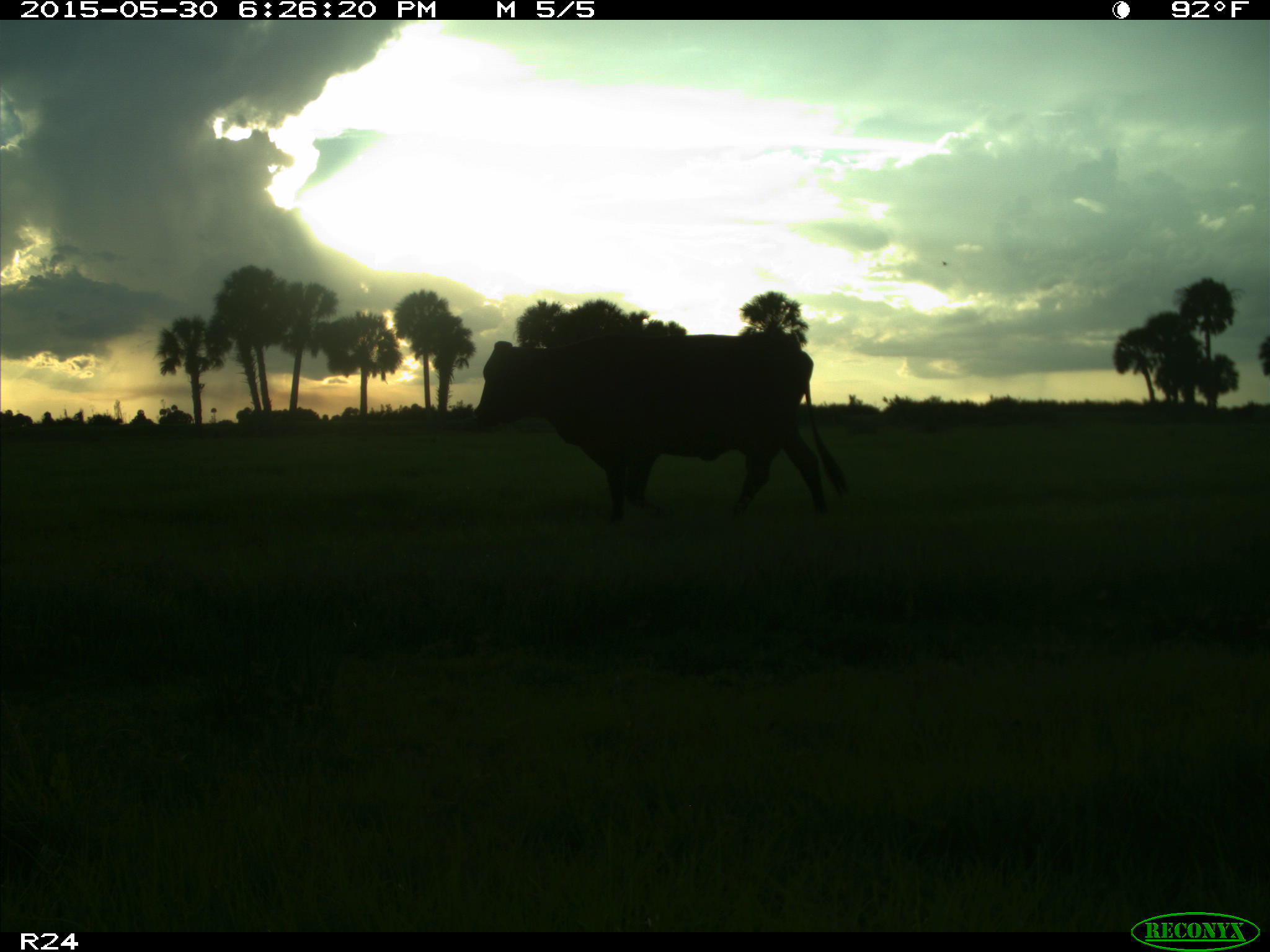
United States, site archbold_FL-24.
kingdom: Animalia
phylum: Chordata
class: Mammalia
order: Artiodactyla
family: Bovidae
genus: Bos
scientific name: Bos taurus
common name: domestic cow